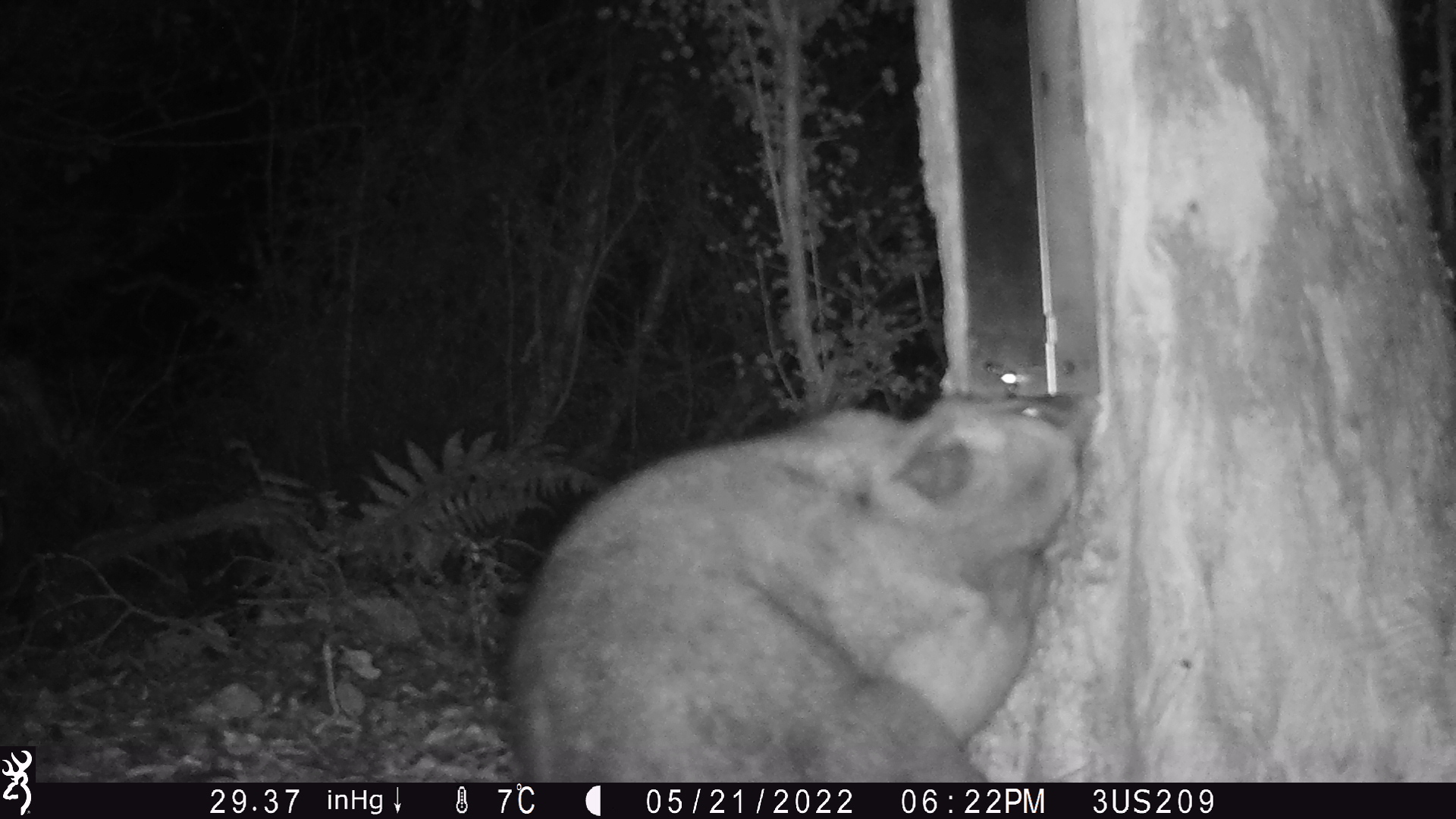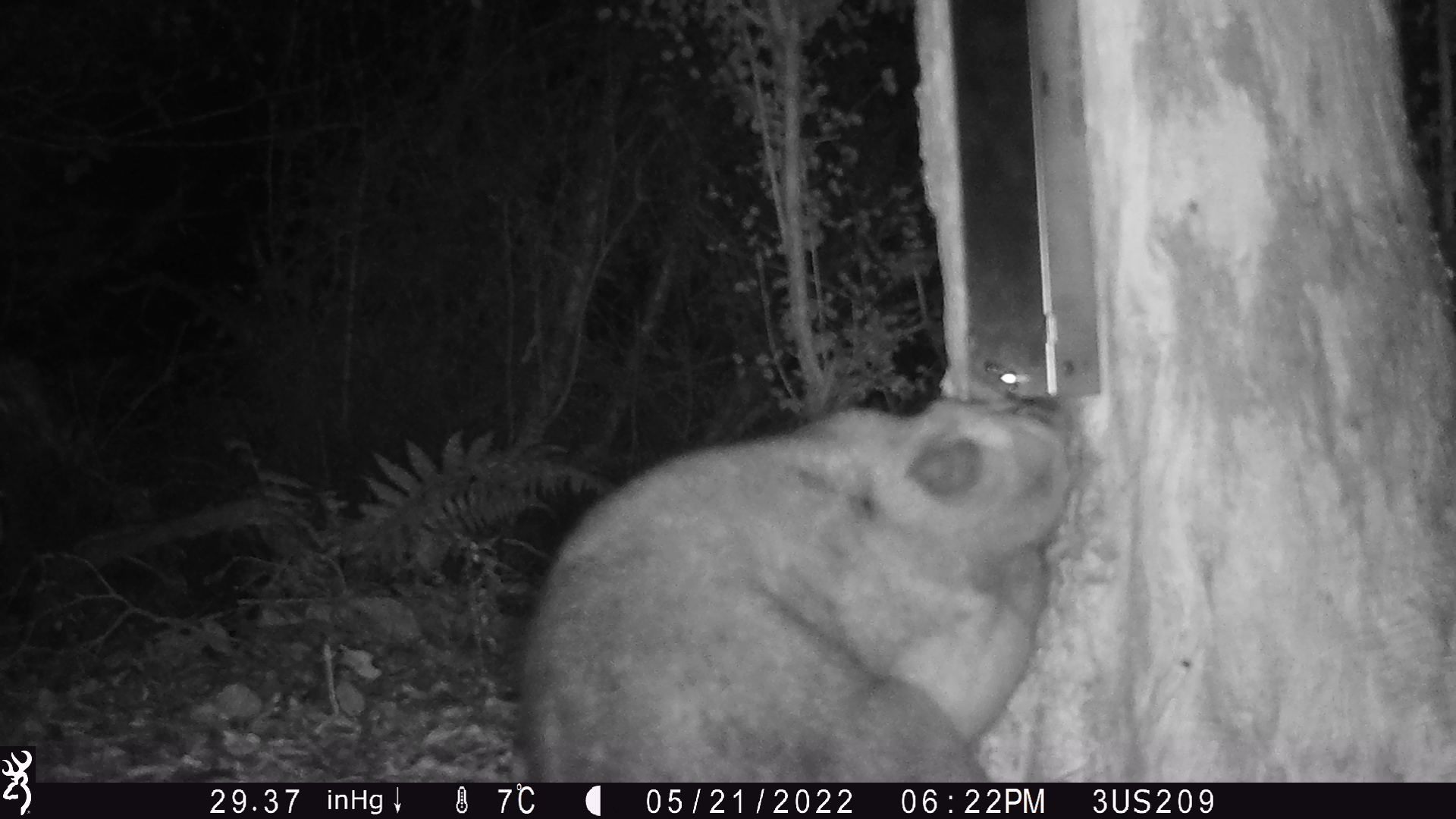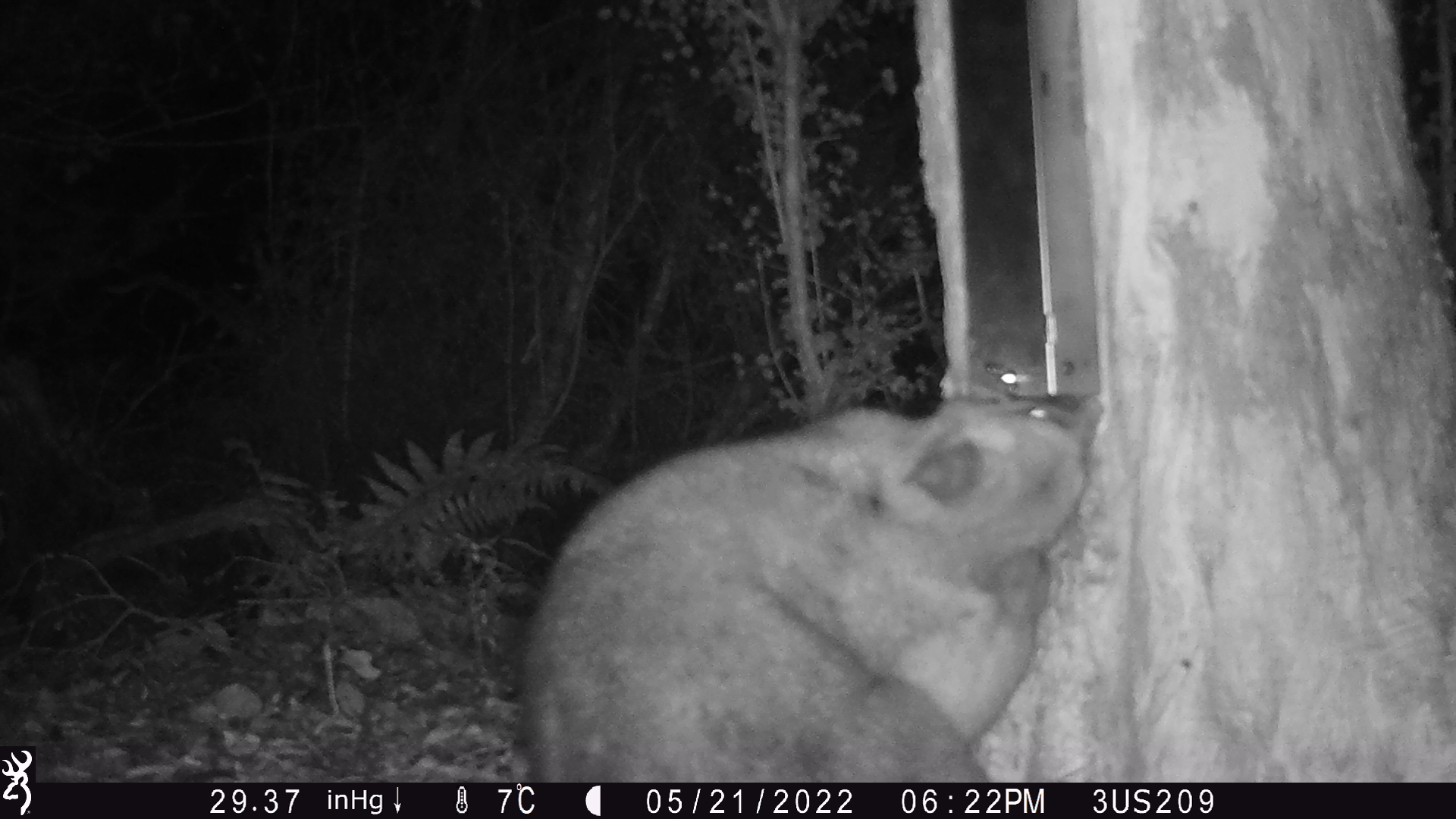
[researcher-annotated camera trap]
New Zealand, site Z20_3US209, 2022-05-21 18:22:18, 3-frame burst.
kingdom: Animalia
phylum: Chordata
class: Mammalia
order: Diprotodontia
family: Phalangeridae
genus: Trichosurus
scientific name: Trichosurus vulpecula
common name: common brushtail possum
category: possum